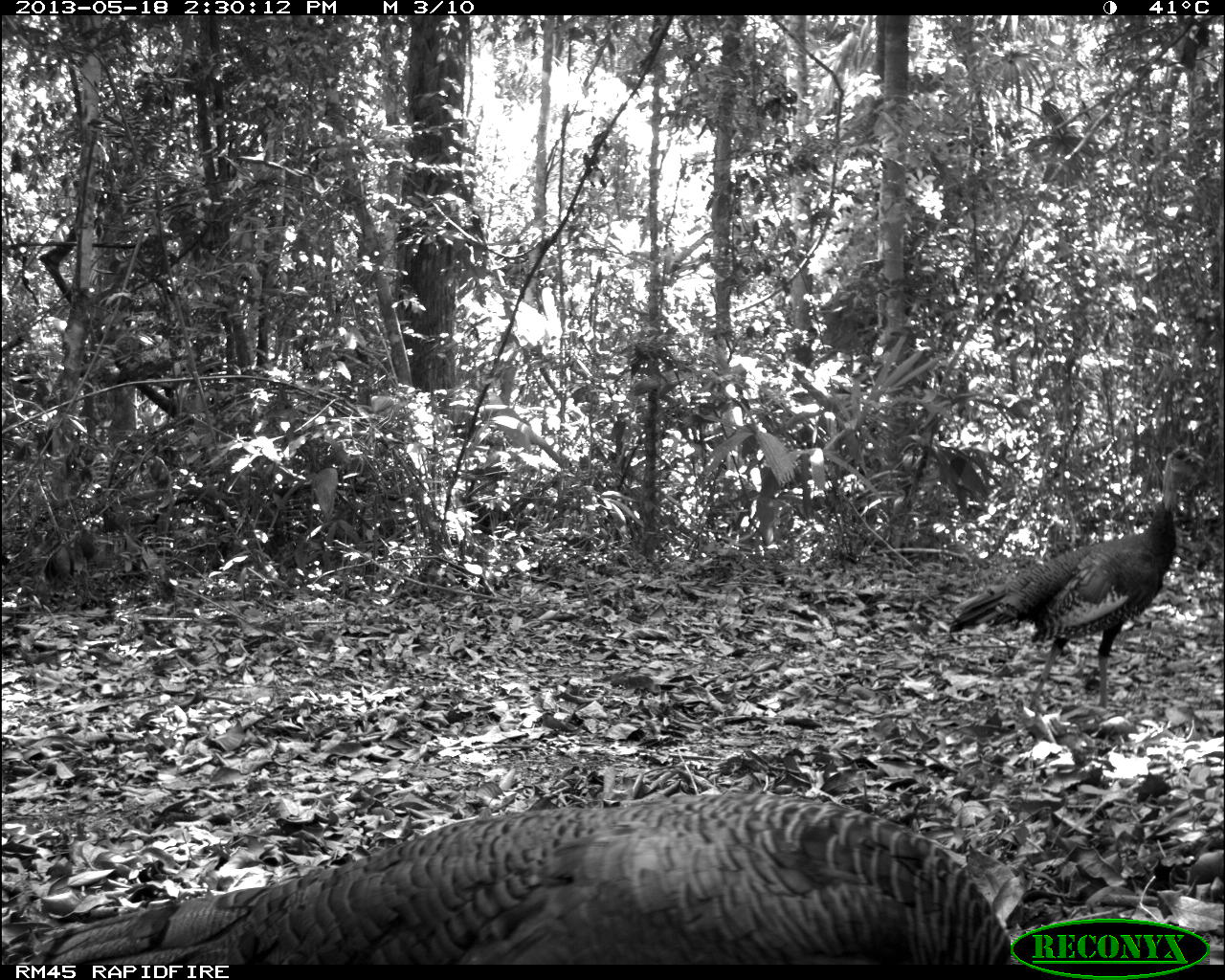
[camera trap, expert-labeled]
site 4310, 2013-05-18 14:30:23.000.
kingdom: Animalia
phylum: Chordata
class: Aves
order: Galliformes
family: Phasianidae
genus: Meleagris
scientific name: Meleagris ocellata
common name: ocellated turkey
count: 2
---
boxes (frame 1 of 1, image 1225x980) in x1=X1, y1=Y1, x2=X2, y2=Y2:
meleagris ocellata: x1=17, y1=789, x2=1014, y2=964; x1=949, y1=443, x2=1205, y2=721